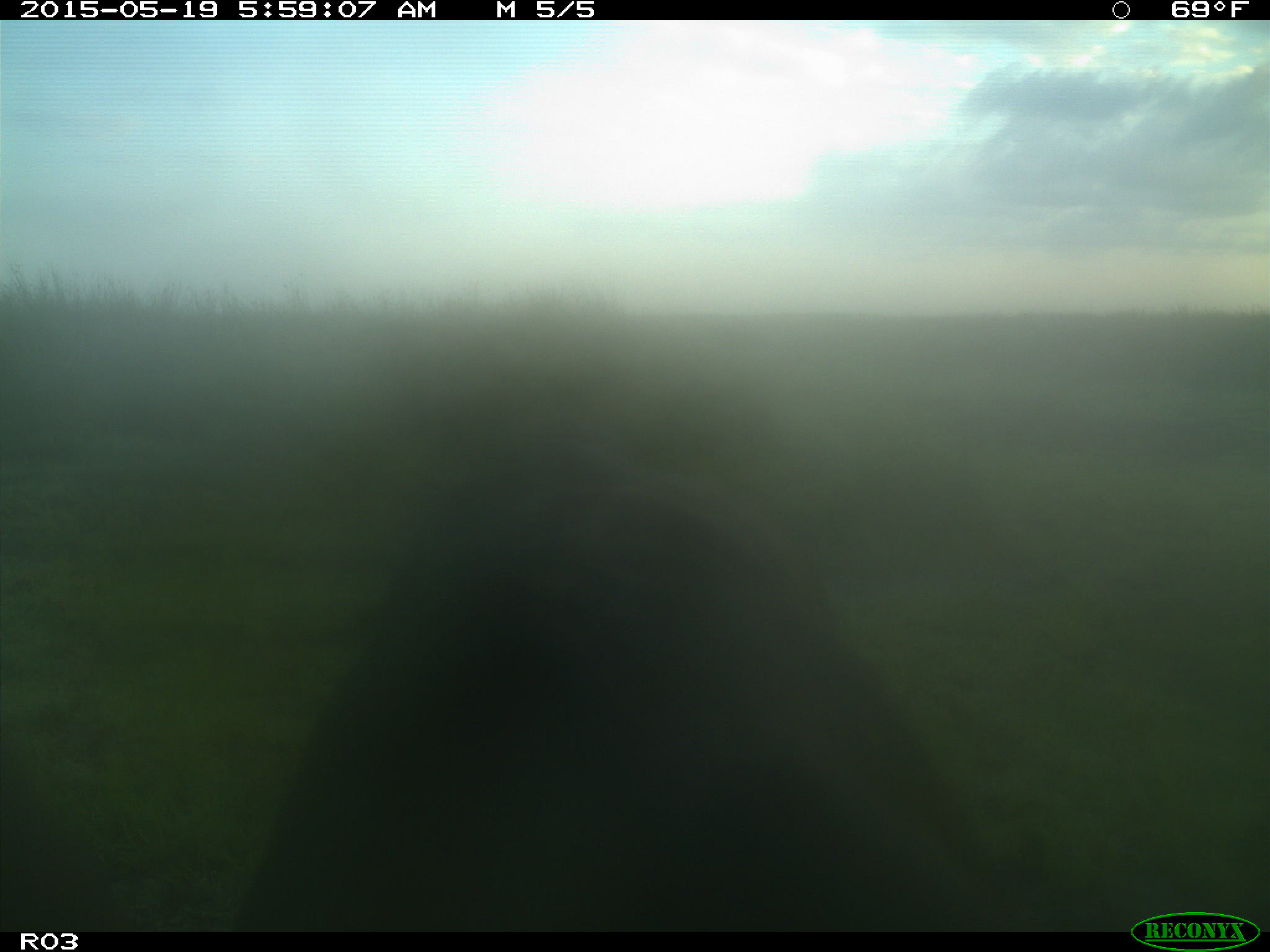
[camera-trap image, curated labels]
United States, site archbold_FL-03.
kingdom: Animalia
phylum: Chordata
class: Mammalia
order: Artiodactyla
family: Bovidae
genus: Bos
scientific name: Bos taurus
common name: domestic cow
Bos taurus (domestic cow).